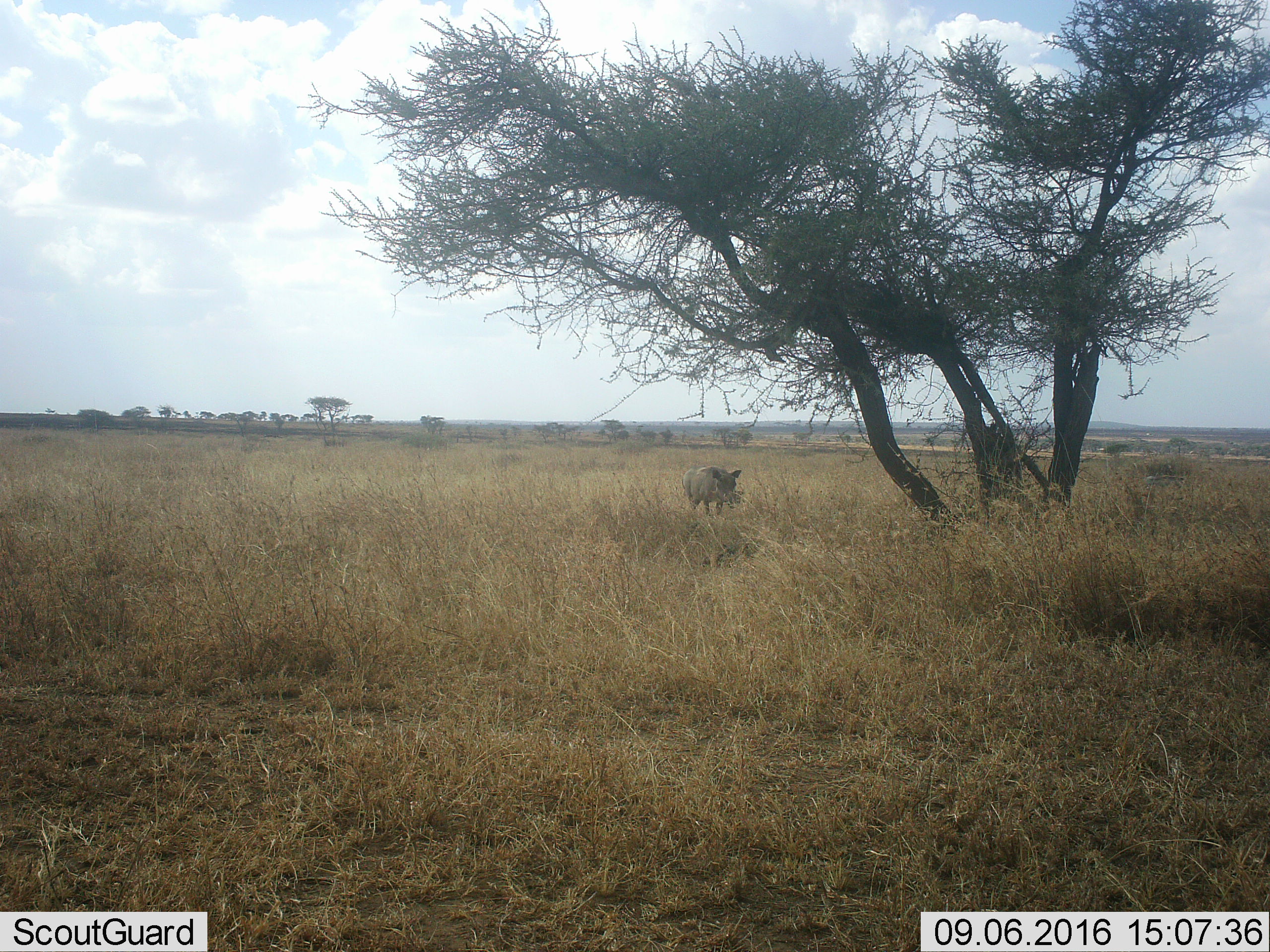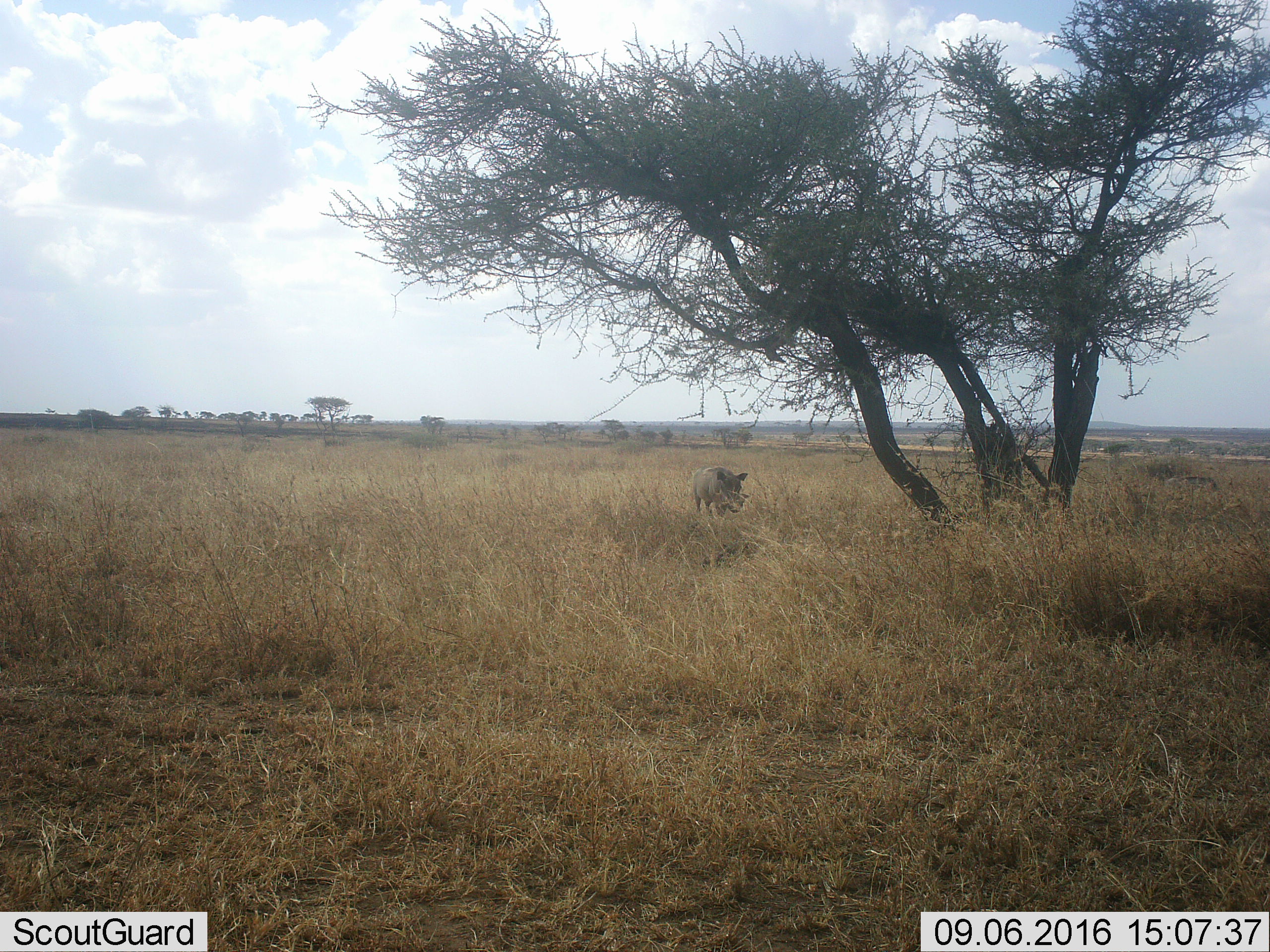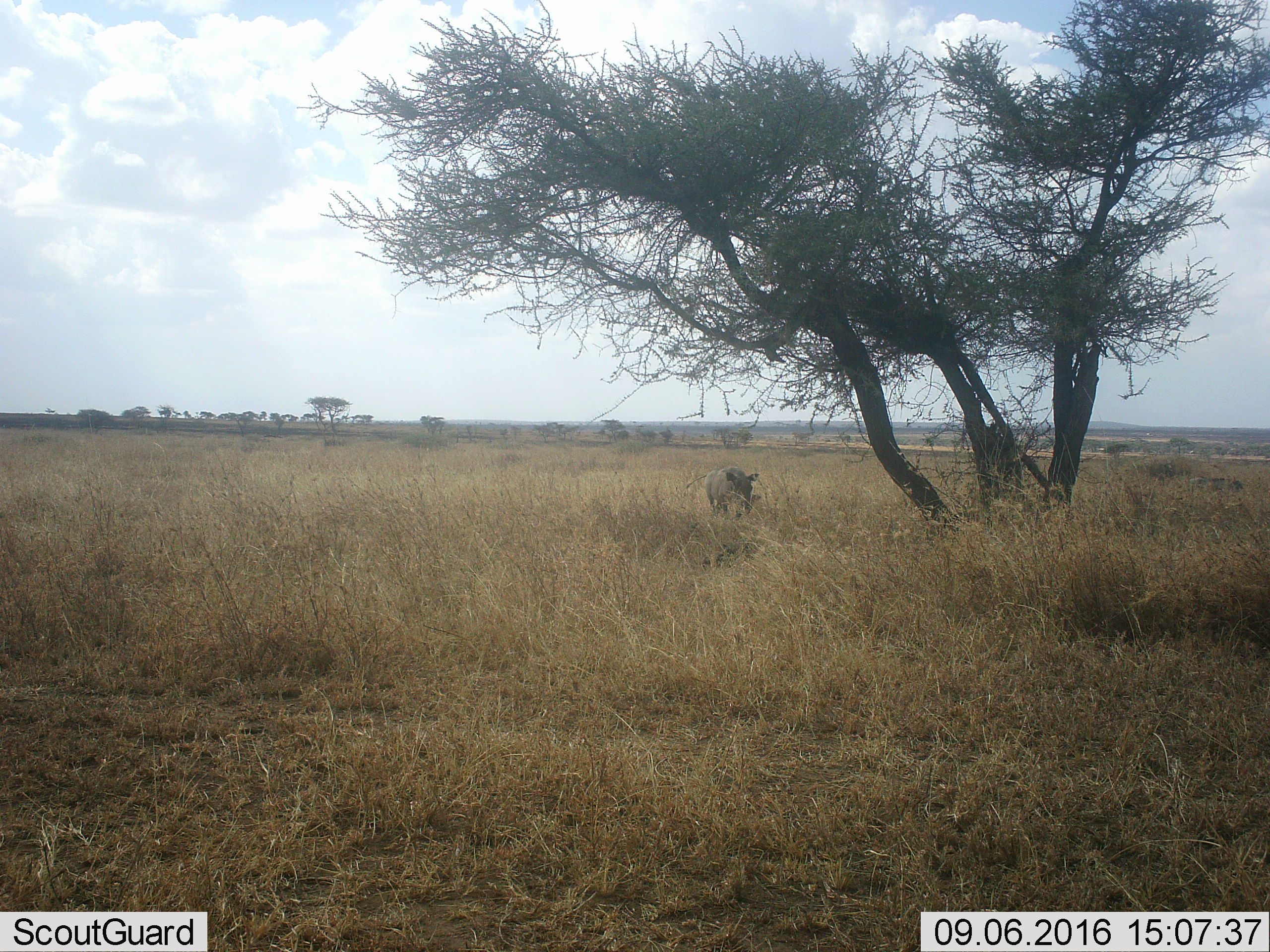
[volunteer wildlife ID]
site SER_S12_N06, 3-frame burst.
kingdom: Animalia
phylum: Chordata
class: Mammalia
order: Artiodactyla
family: Suidae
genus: Phacochoerus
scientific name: Phacochoerus africanus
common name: warthog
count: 1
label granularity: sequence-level